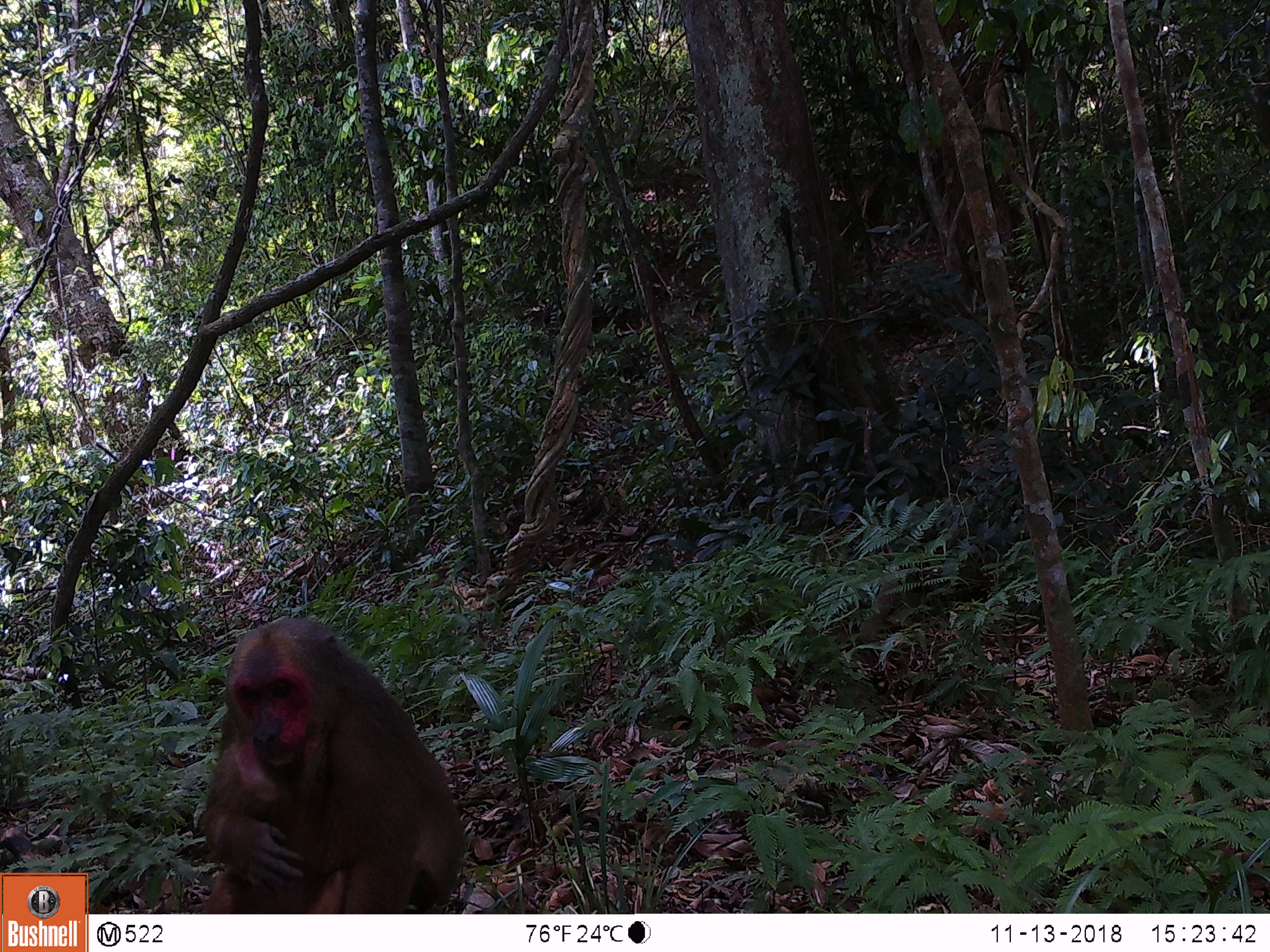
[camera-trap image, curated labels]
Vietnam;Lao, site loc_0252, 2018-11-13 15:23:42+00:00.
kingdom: Animalia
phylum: Chordata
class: Mammalia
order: Primates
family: Cercopithecidae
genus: Macaca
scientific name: Macaca arctoides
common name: stump-tailed macaque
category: stump tailed macaque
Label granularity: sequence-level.